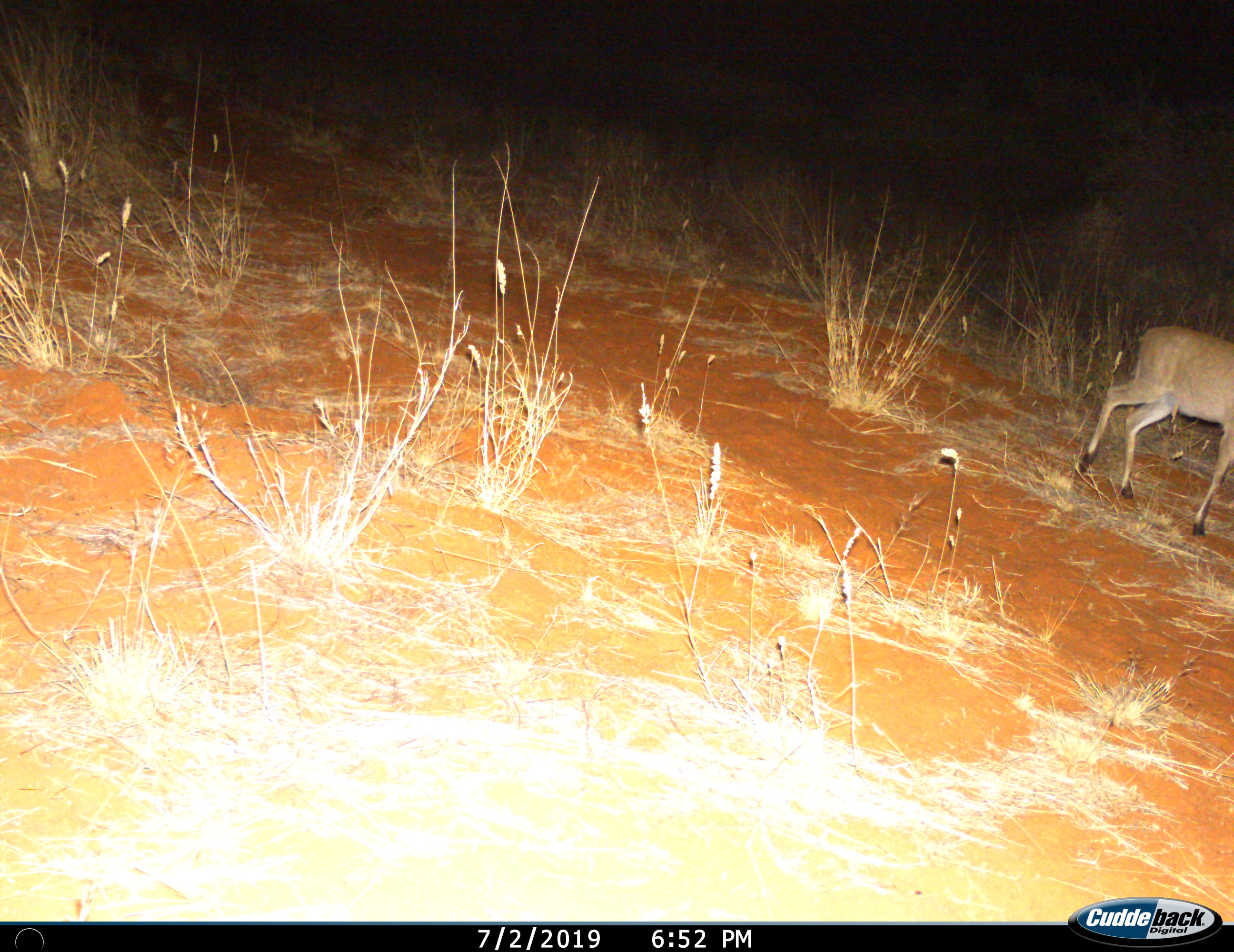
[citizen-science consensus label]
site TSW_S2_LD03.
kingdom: Animalia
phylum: Chordata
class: Mammalia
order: Artiodactyla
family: Bovidae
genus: Sylvicapra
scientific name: Sylvicapra grimmia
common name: common duiker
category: duikercommongrey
Duikercommongrey (common duiker) (Sylvicapra grimmia), count 1. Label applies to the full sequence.